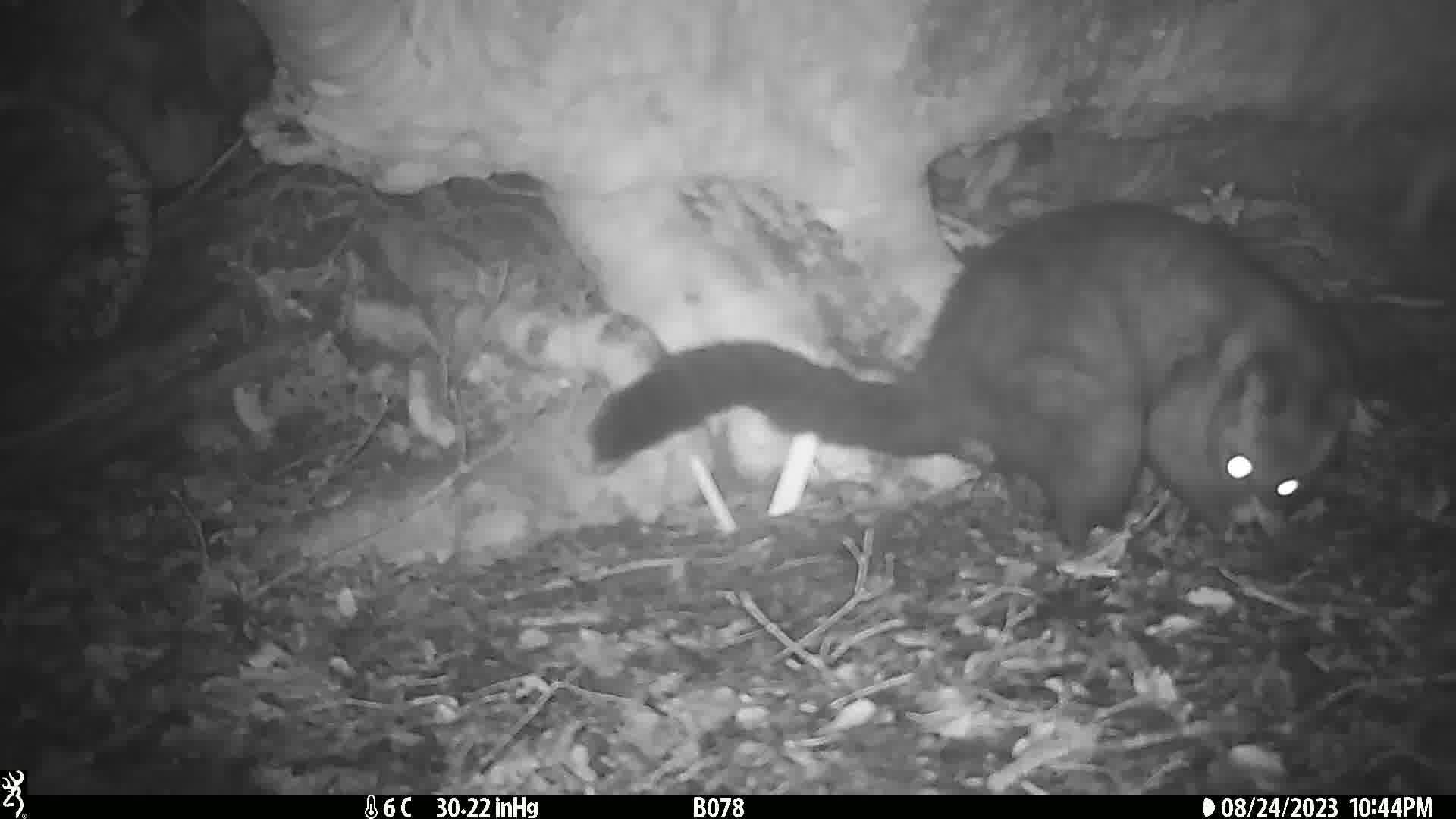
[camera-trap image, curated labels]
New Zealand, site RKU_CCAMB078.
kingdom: Animalia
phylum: Chordata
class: Mammalia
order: Diprotodontia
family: Phalangeridae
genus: Trichosurus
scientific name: Trichosurus vulpecula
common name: common brushtail possum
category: possum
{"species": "possum (common brushtail possum) (Trichosurus vulpecula)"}